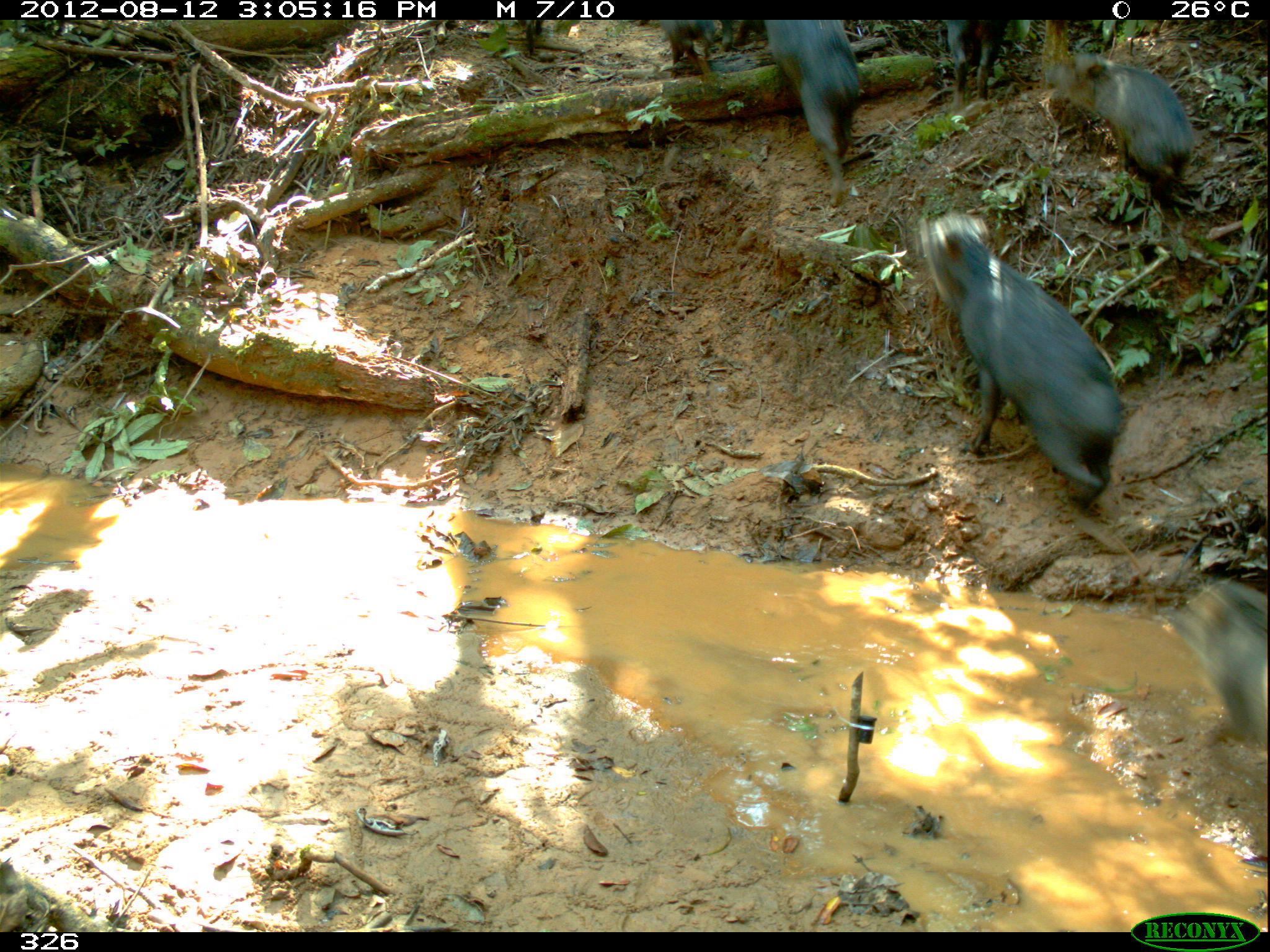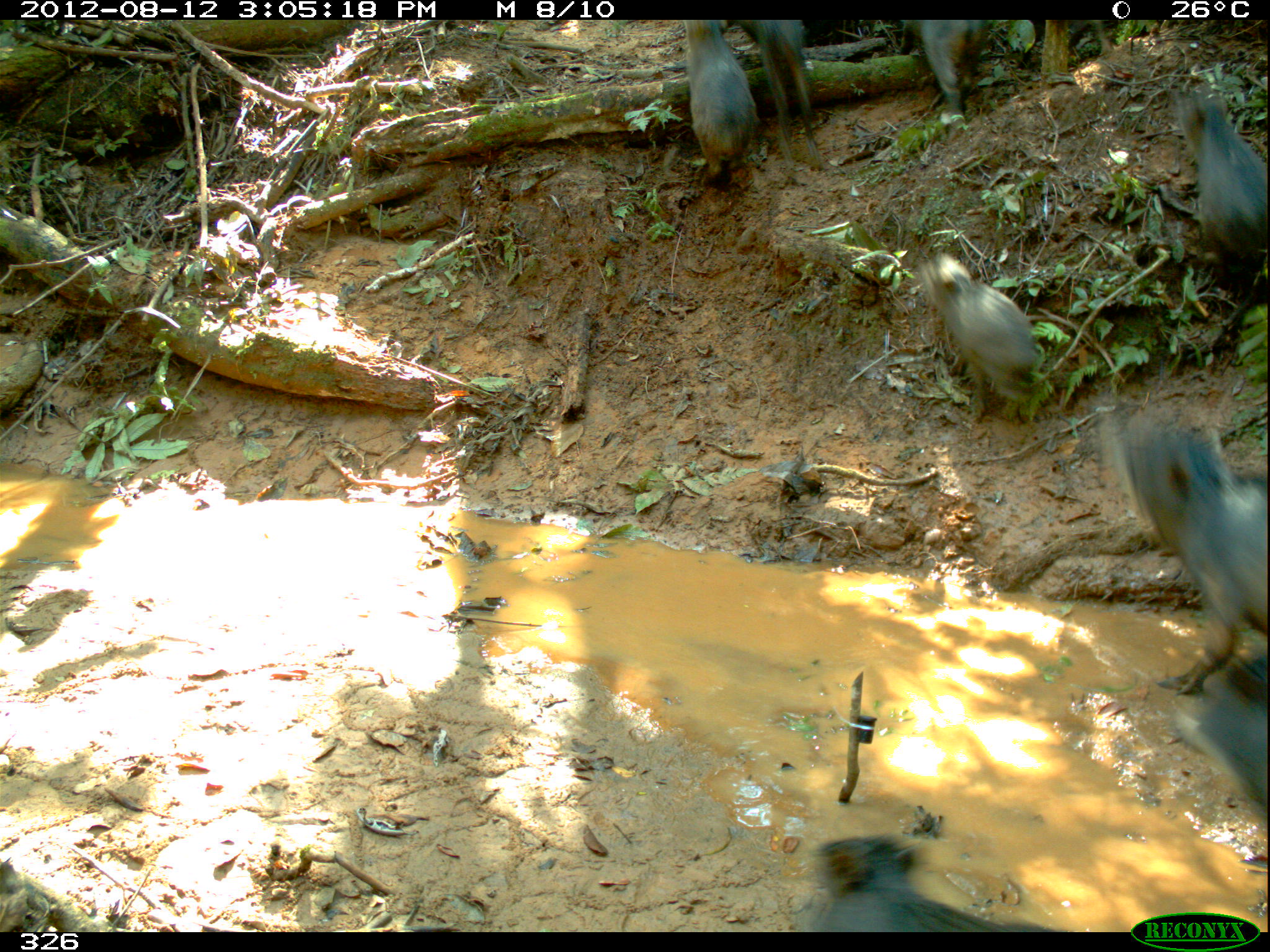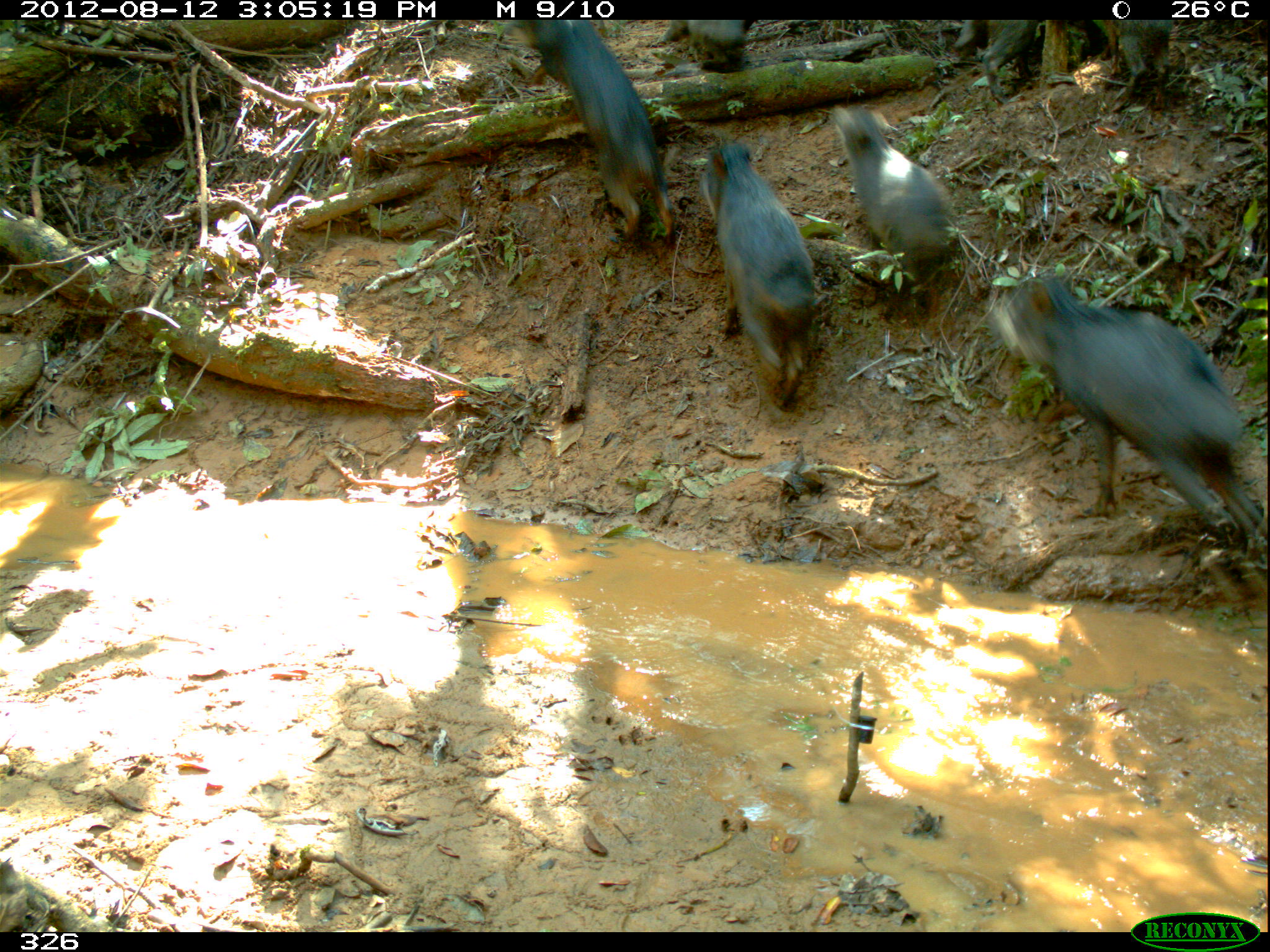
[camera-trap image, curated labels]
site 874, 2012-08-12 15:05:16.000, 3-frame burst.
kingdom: Animalia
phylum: Chordata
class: Mammalia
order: Artiodactyla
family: Tayassuidae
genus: Tayassu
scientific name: Tayassu pecari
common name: white-lipped peccary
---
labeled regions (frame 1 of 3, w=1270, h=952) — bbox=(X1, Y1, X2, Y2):
tayassu pecari: bbox=(926, 212, 1122, 504); bbox=(1048, 53, 1196, 204); bbox=(769, 21, 866, 208); bbox=(1173, 579, 1267, 754); bbox=(942, 19, 1009, 116); bbox=(660, 17, 734, 82)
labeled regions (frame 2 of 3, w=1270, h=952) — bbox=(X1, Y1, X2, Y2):
tayassu pecari: bbox=(1098, 394, 1267, 697); bbox=(801, 832, 1063, 931); bbox=(918, 252, 1044, 423); bbox=(1170, 81, 1267, 283); bbox=(733, 20, 822, 170); bbox=(1169, 687, 1268, 819); bbox=(684, 20, 764, 177); bbox=(901, 20, 984, 122)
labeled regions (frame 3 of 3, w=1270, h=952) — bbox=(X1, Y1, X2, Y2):
tayassu pecari: bbox=(992, 276, 1265, 555); bbox=(514, 21, 677, 245); bbox=(700, 140, 816, 408); bbox=(833, 105, 960, 284); bbox=(1111, 20, 1174, 98); bbox=(982, 20, 1039, 105); bbox=(661, 20, 754, 55)